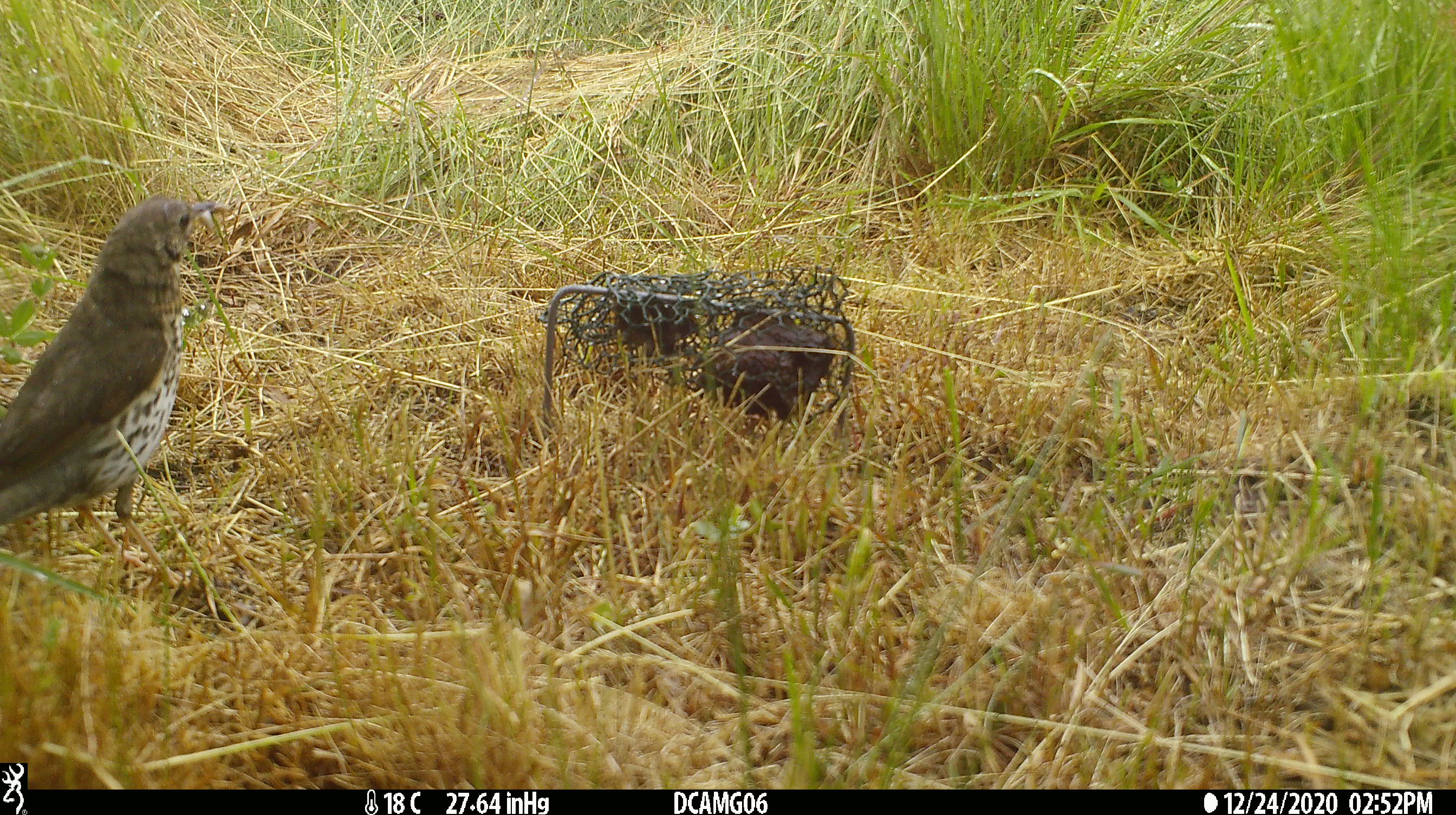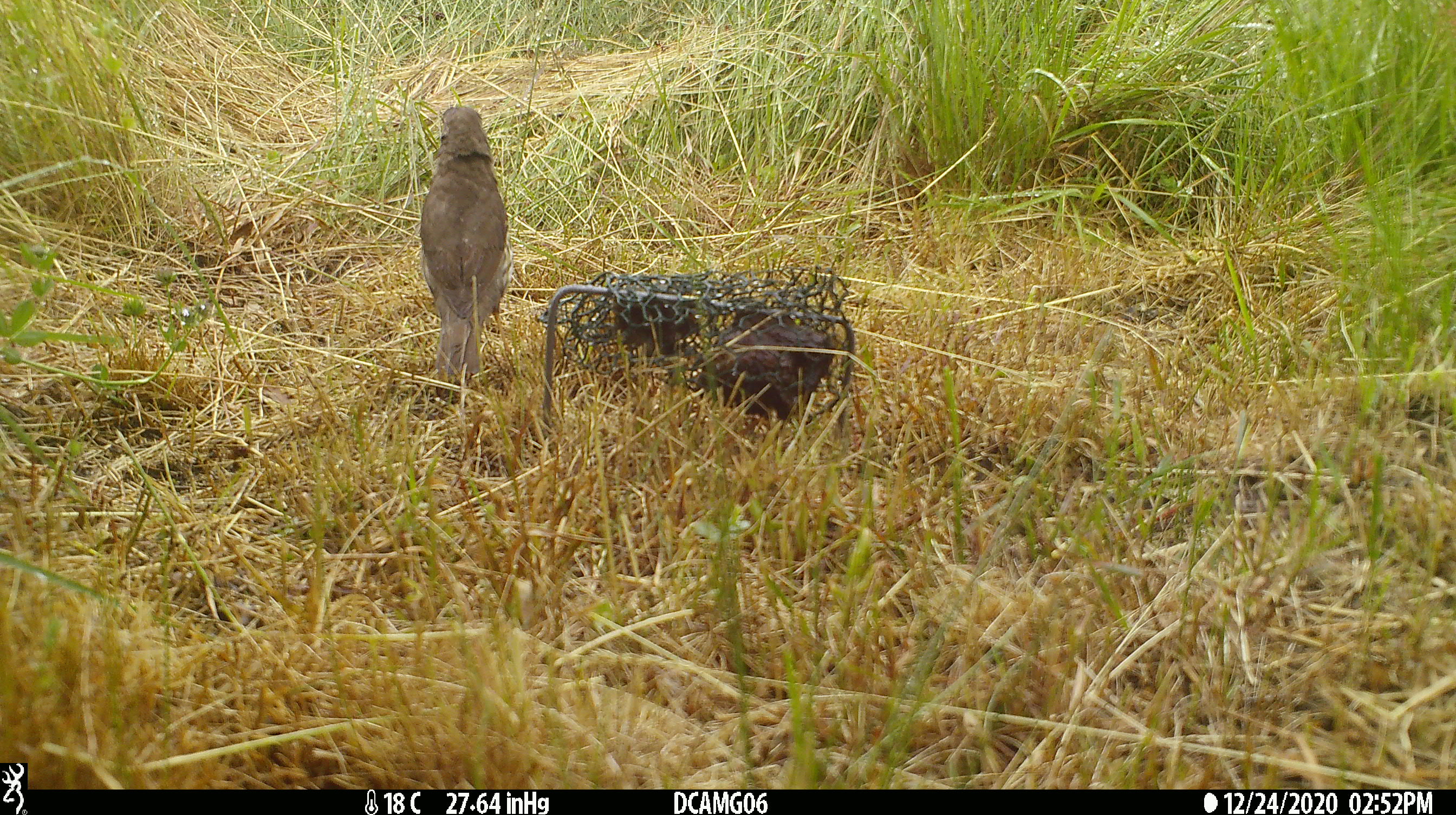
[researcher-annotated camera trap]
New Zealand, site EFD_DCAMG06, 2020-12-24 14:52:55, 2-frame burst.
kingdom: Animalia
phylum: Chordata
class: Aves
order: Passeriformes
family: Turdidae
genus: Turdus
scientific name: Turdus philomelos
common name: song thrush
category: thrush